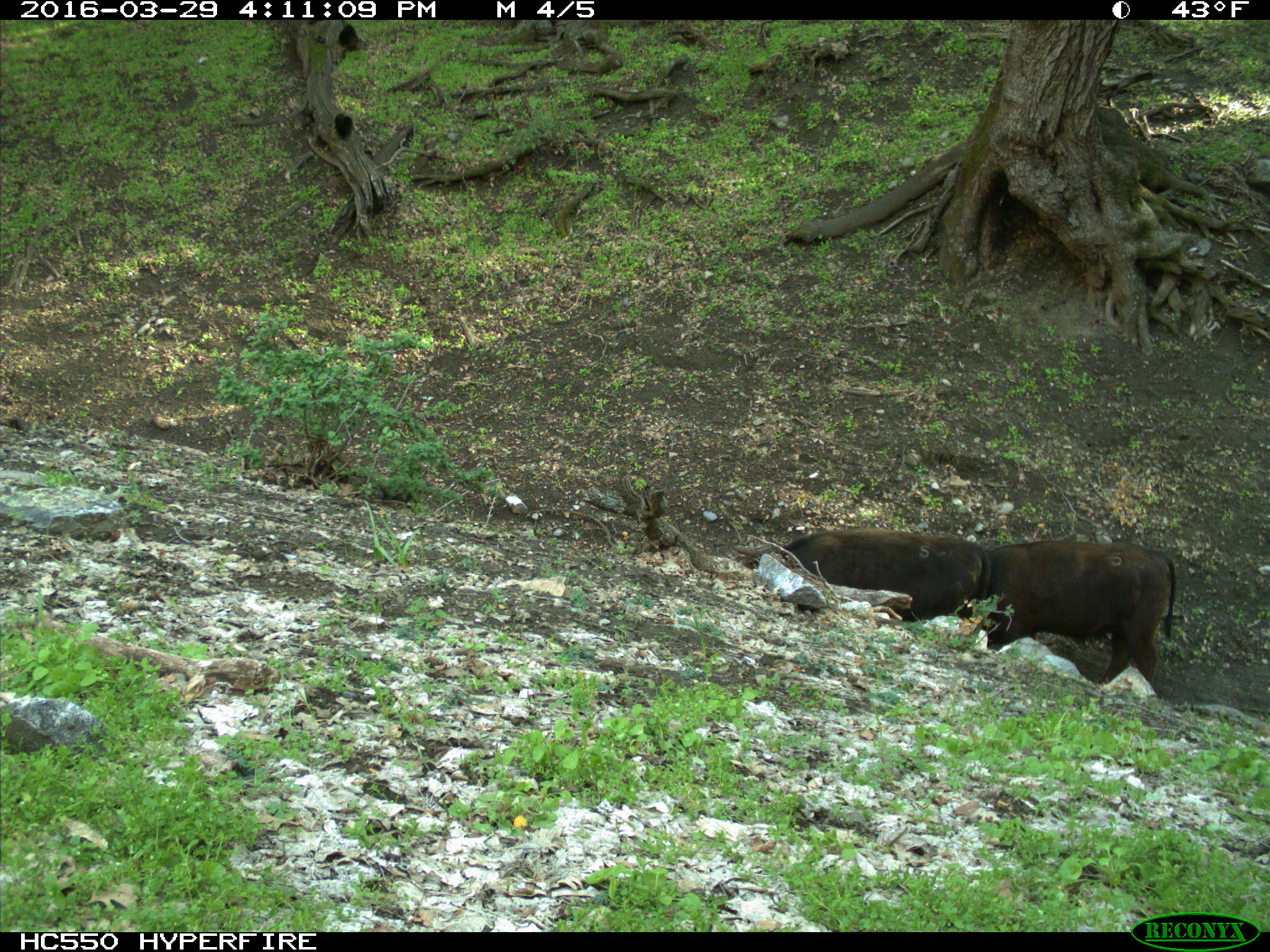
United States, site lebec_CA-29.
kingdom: Animalia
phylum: Chordata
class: Mammalia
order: Artiodactyla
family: Bovidae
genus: Bos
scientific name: Bos taurus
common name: domestic cow